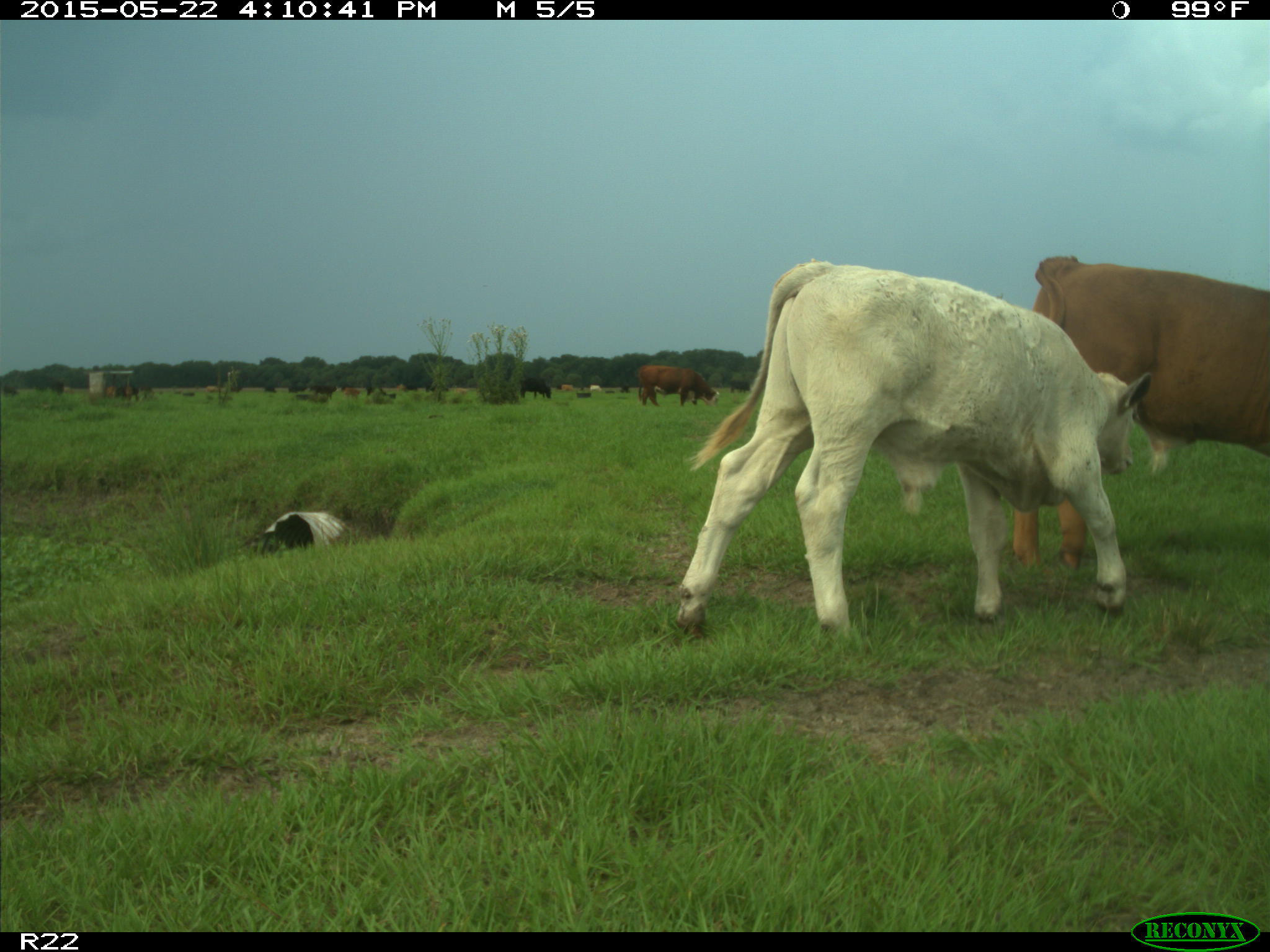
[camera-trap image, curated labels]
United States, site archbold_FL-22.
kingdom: Animalia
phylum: Chordata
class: Mammalia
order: Artiodactyla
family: Bovidae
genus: Bos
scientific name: Bos taurus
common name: domestic cow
Bos taurus (domestic cow).